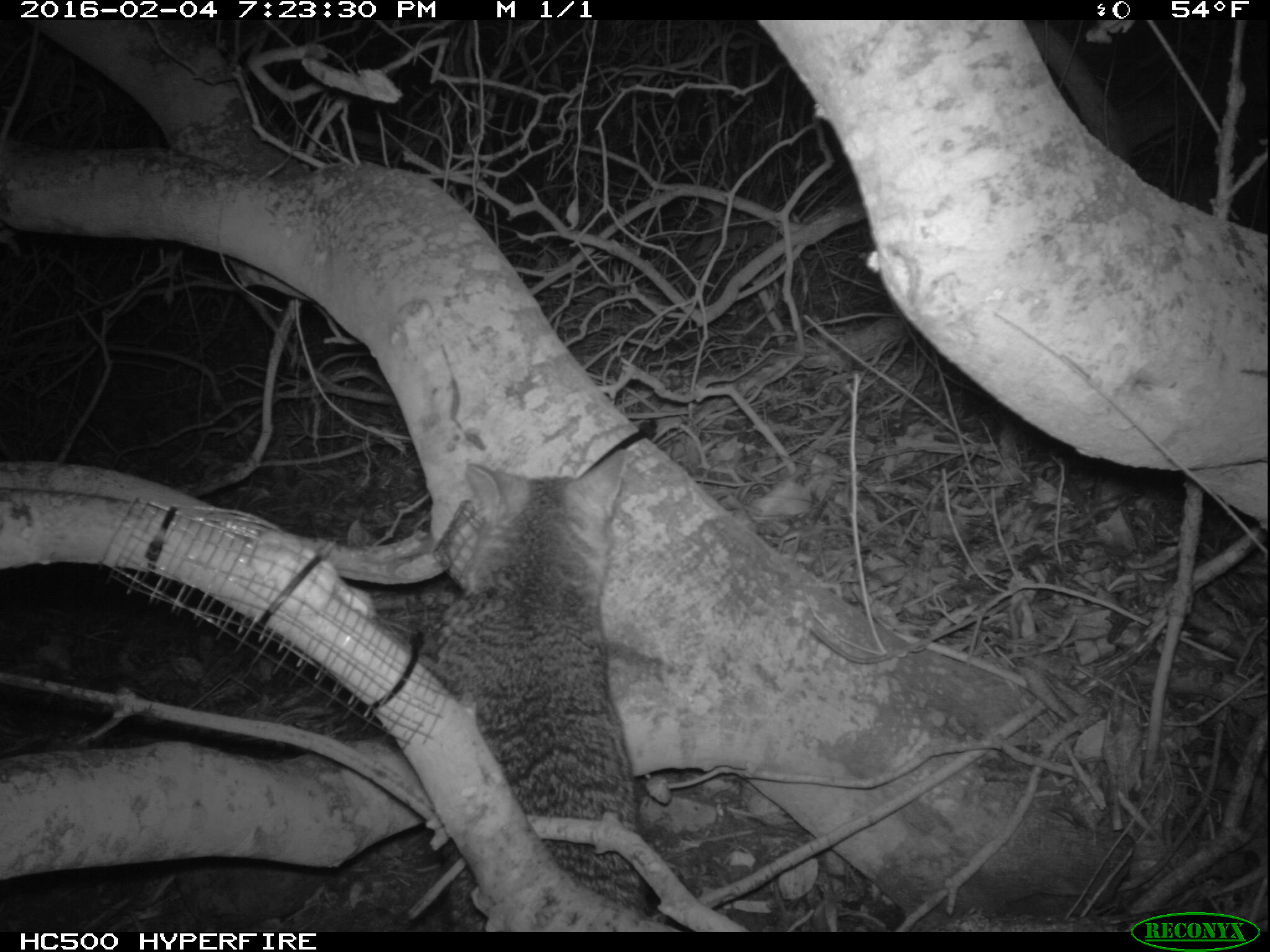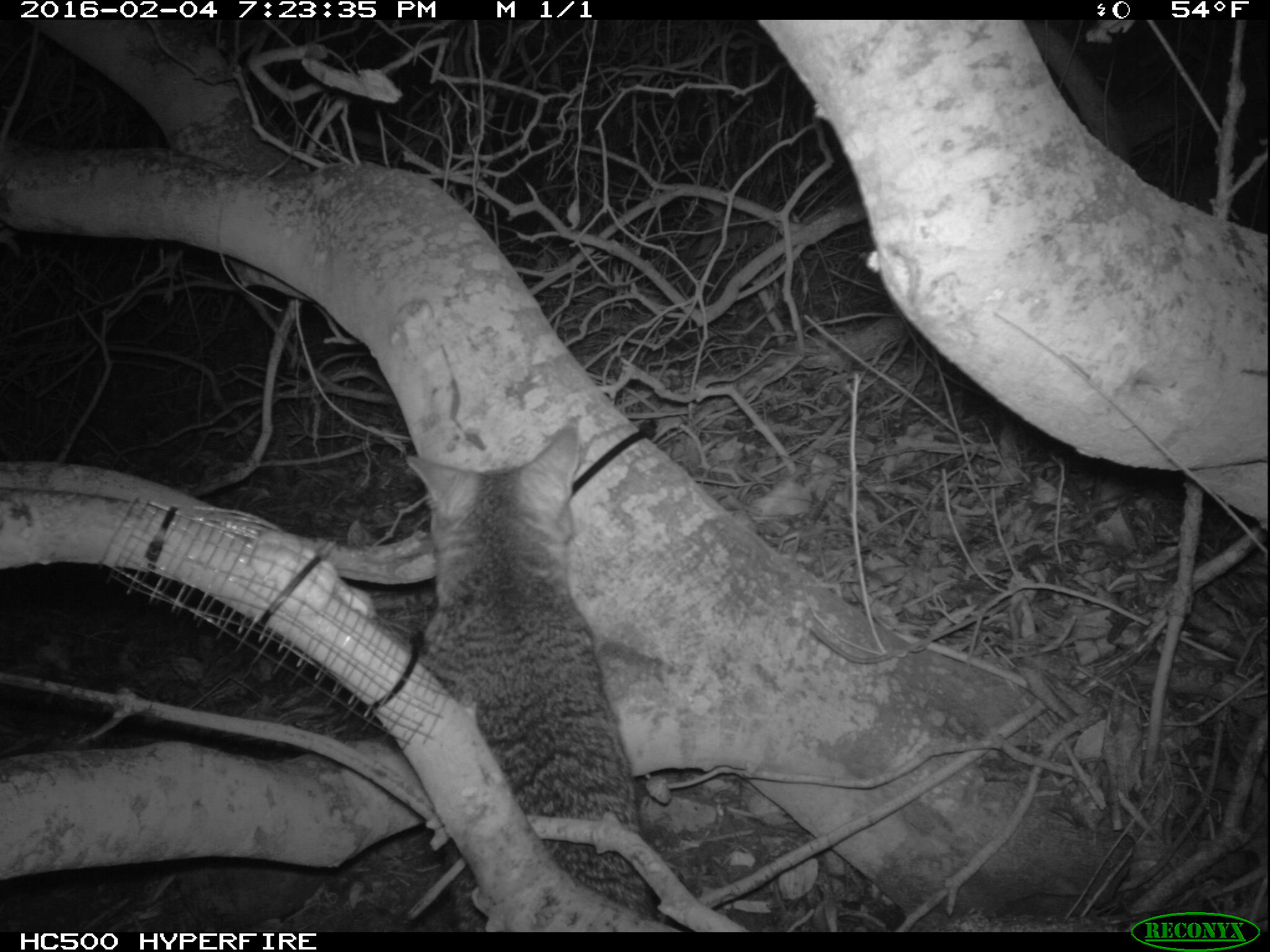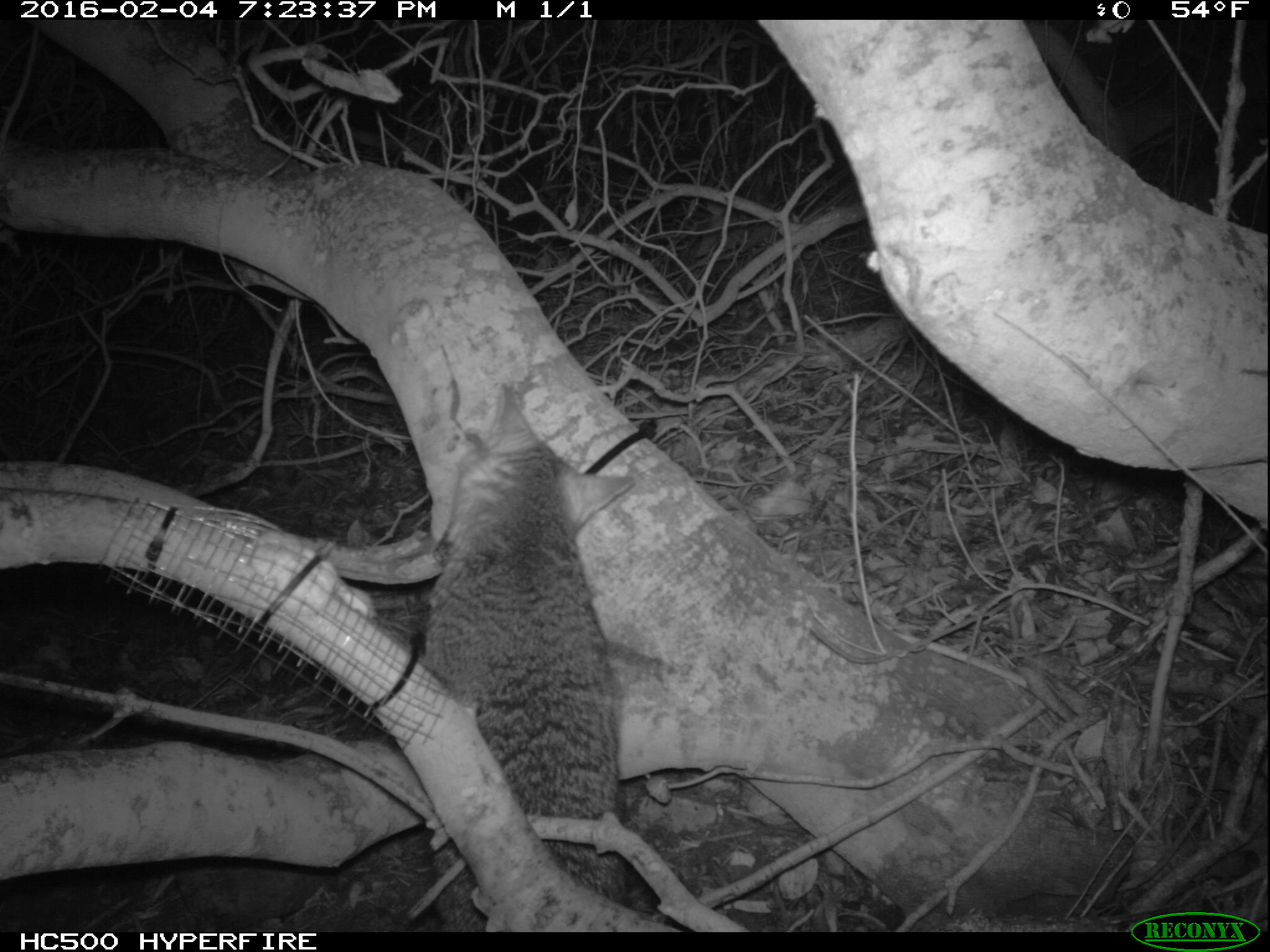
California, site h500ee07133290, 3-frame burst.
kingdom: Animalia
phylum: Chordata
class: Mammalia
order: Carnivora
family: Canidae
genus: Urocyon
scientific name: Urocyon littoralis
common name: island fox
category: fox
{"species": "fox (island fox) (Urocyon littoralis)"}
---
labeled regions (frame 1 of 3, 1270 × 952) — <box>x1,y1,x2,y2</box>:
fox: <box>419,448,649,931</box>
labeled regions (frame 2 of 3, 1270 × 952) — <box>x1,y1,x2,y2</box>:
fox: <box>405,418,657,933</box>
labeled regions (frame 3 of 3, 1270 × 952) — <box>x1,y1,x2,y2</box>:
fox: <box>425,382,635,932</box>